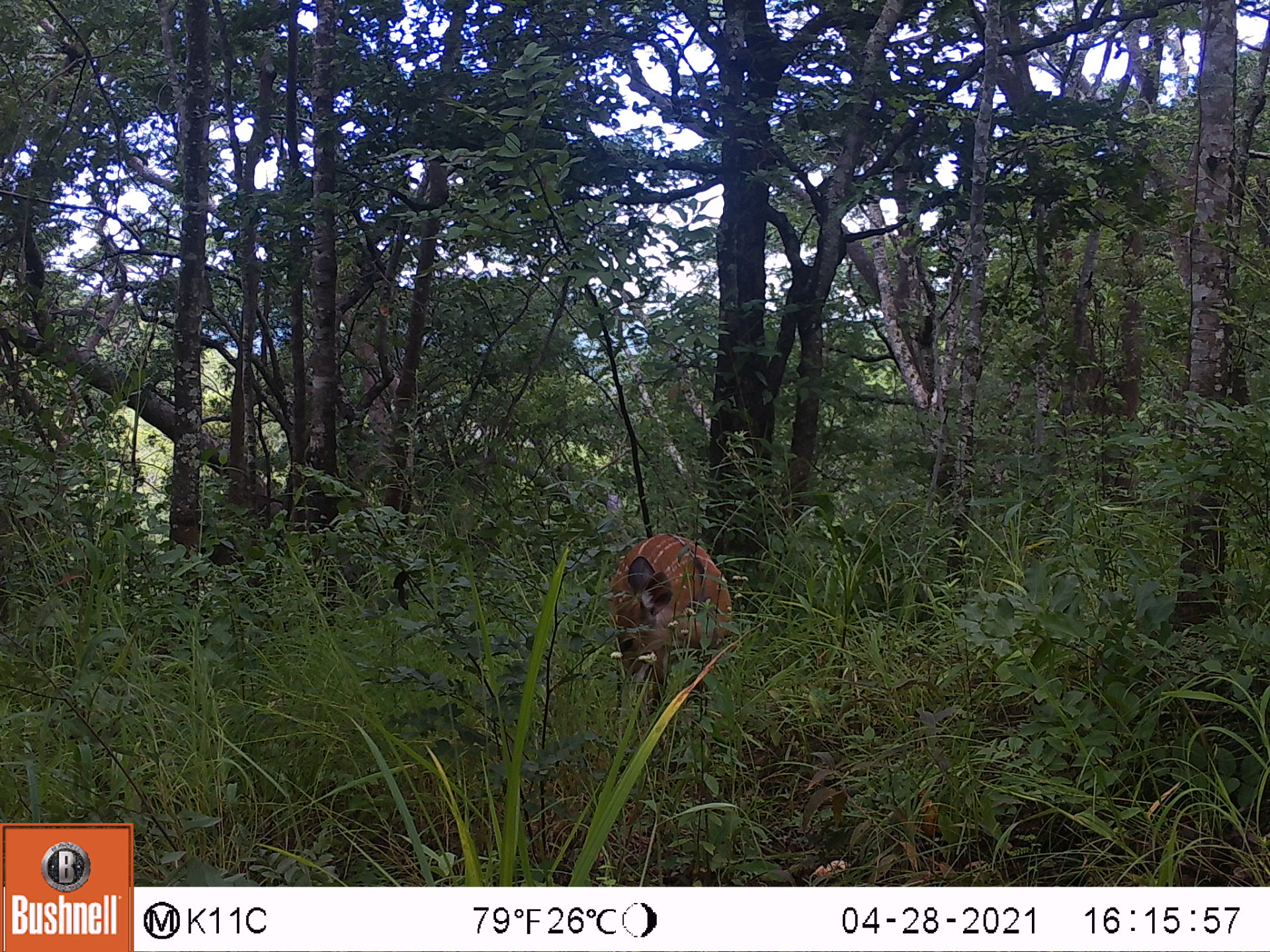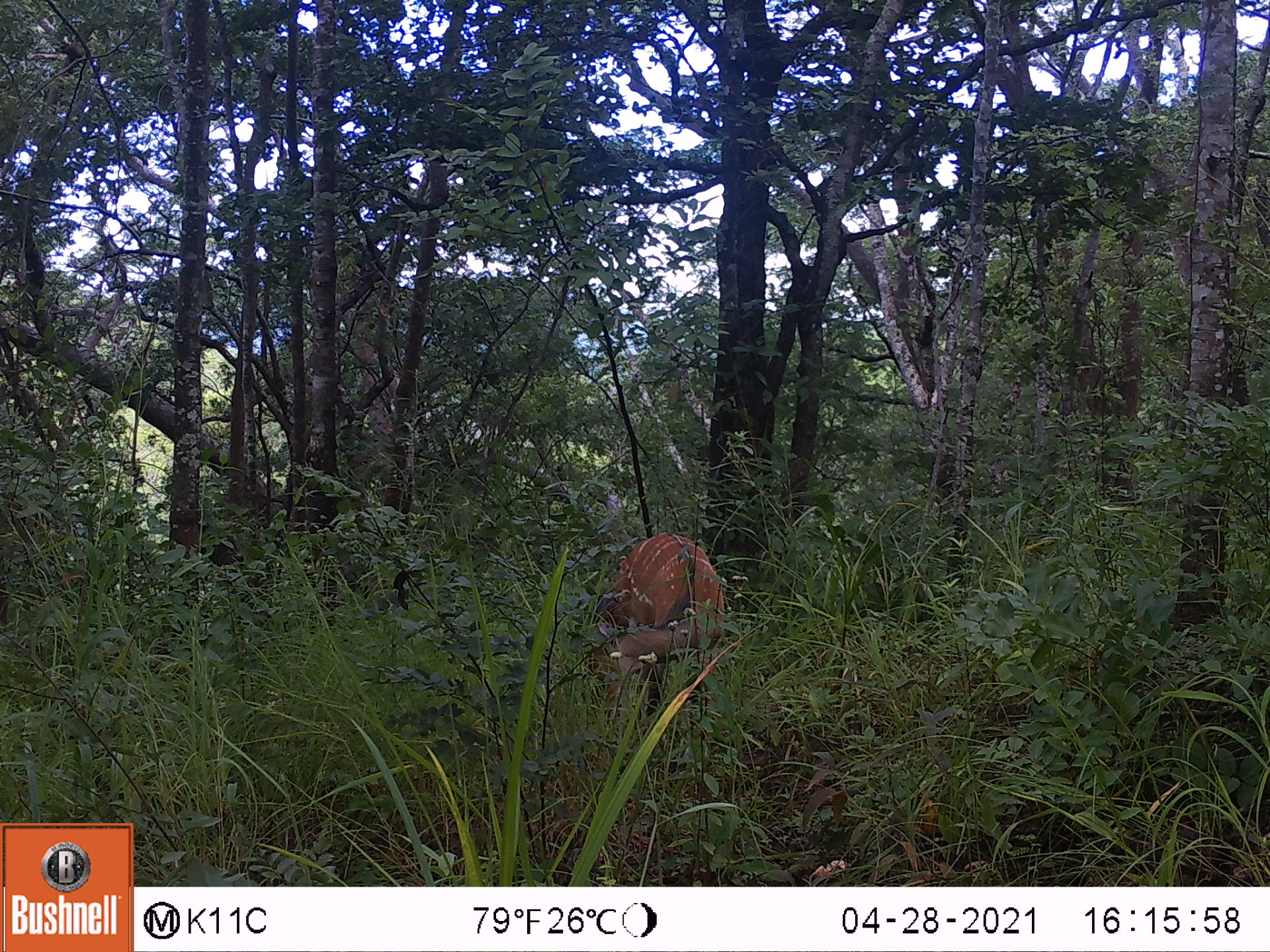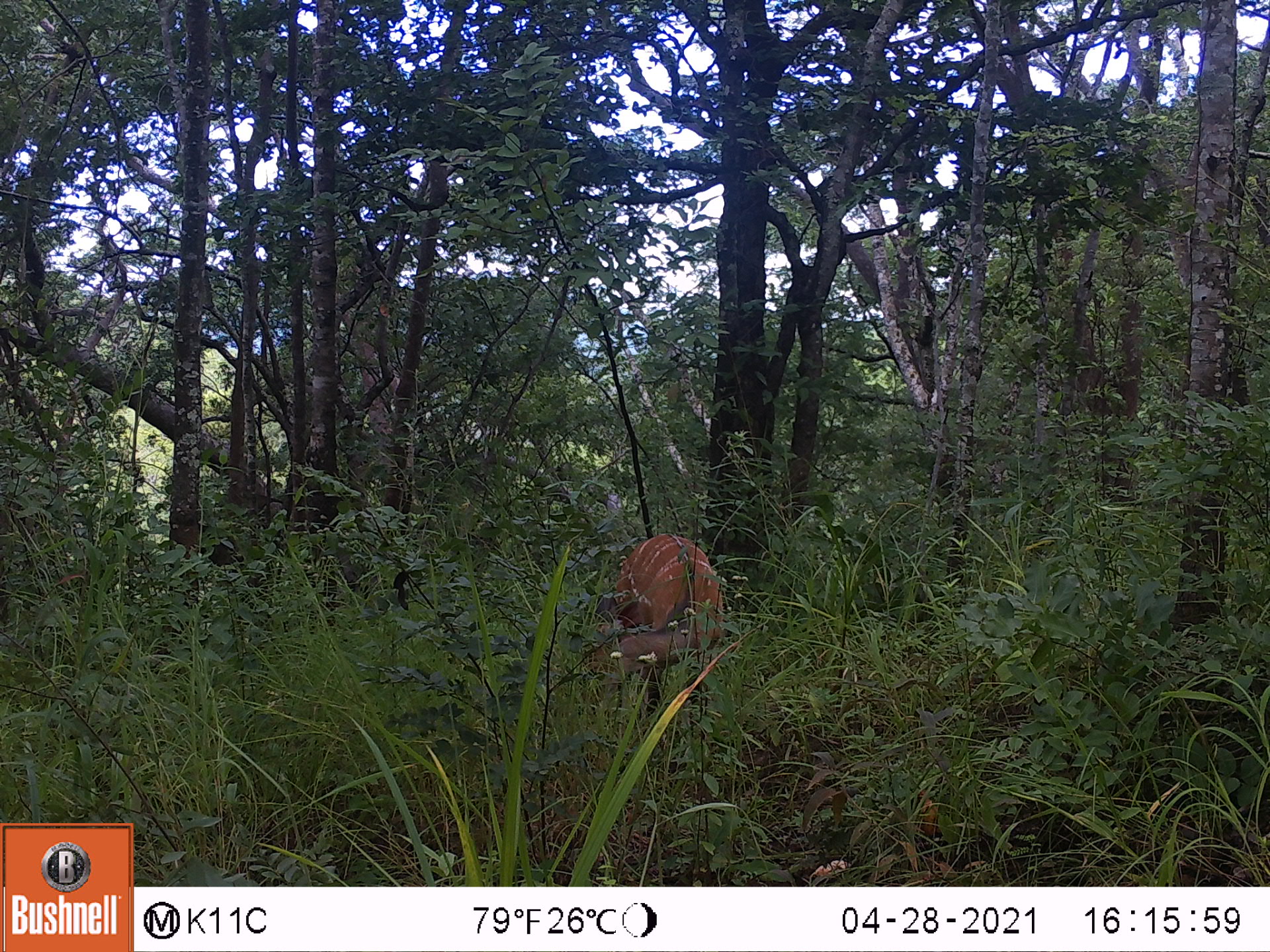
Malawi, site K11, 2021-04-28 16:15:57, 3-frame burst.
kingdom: Animalia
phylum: Chordata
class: Mammalia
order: Artiodactyla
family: Bovidae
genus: Tragelaphus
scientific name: Tragelaphus sylvaticus sylvaticus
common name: cape bushbuck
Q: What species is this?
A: Cape bushbuck (Tragelaphus sylvaticus sylvaticus).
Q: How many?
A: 1.